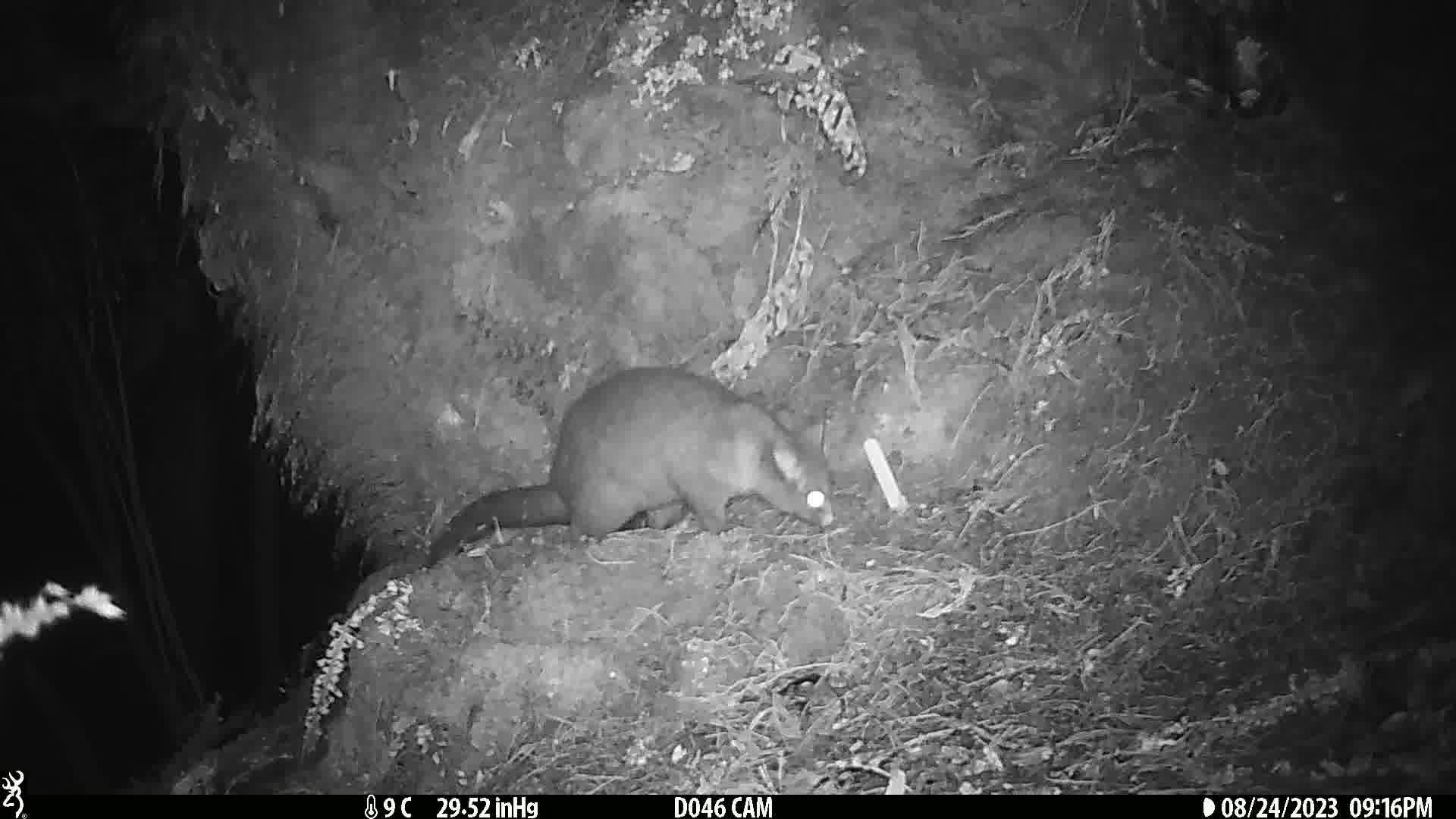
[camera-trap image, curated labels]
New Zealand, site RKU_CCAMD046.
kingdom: Animalia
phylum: Chordata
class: Mammalia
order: Diprotodontia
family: Phalangeridae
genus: Trichosurus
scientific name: Trichosurus vulpecula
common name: common brushtail possum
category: possum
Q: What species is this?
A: Possum (common brushtail possum) (Trichosurus vulpecula).